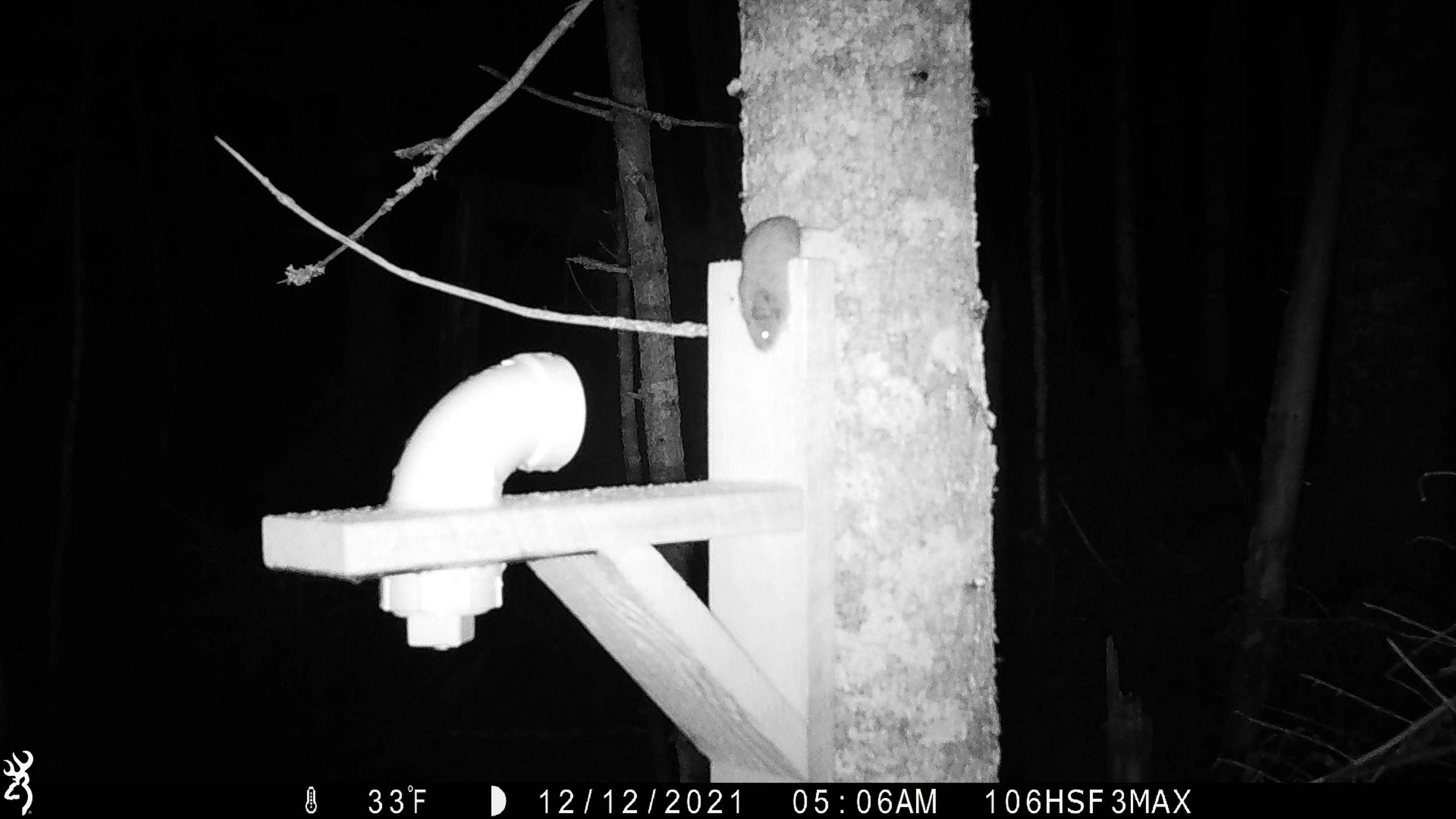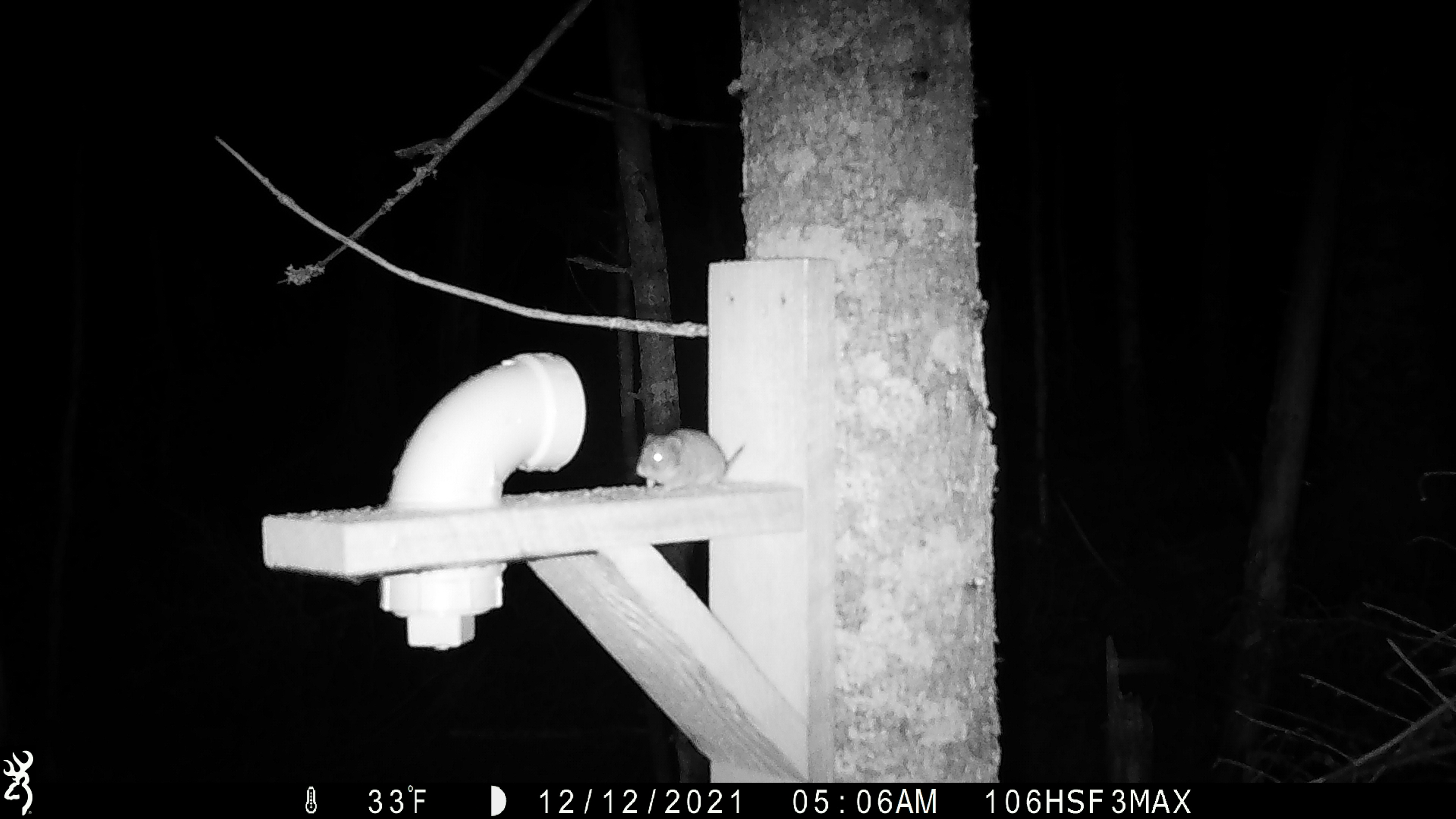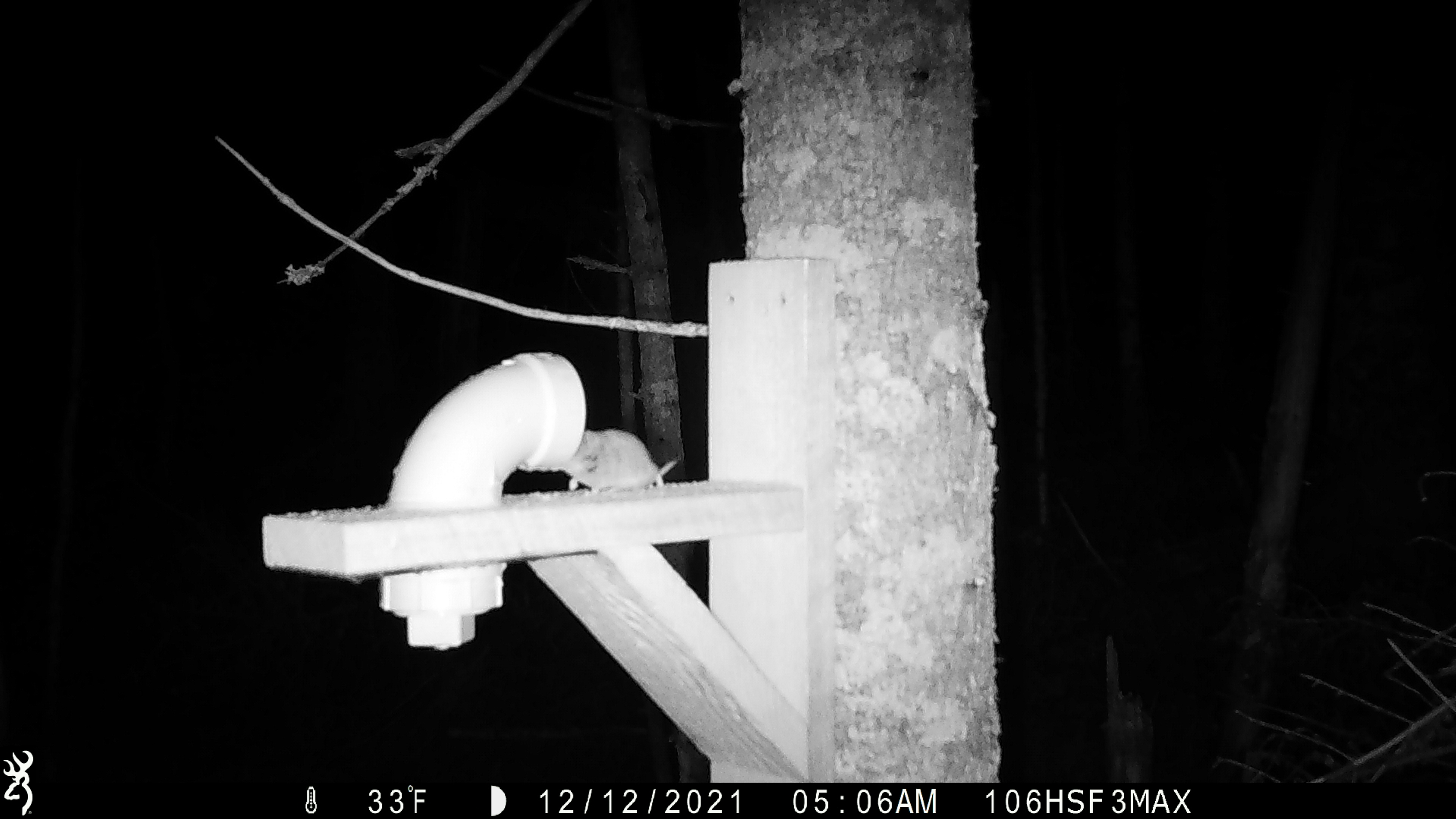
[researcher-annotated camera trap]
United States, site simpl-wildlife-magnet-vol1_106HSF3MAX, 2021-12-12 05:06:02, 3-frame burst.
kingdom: Animalia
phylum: Chordata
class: Mammalia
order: Rodentia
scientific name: Rodentia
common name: mouse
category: mouse sp.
Mouse sp. (mouse) (Rodentia).